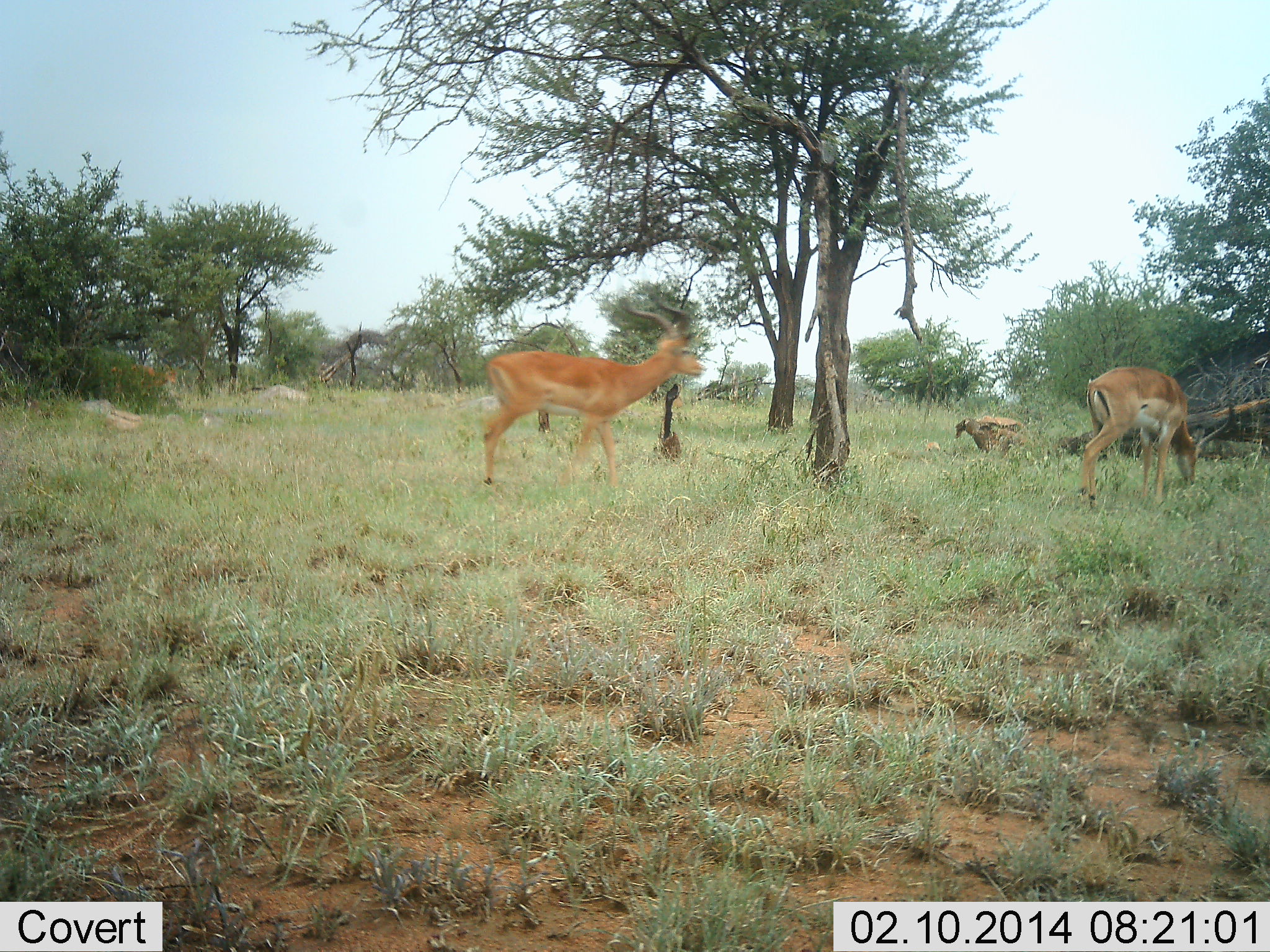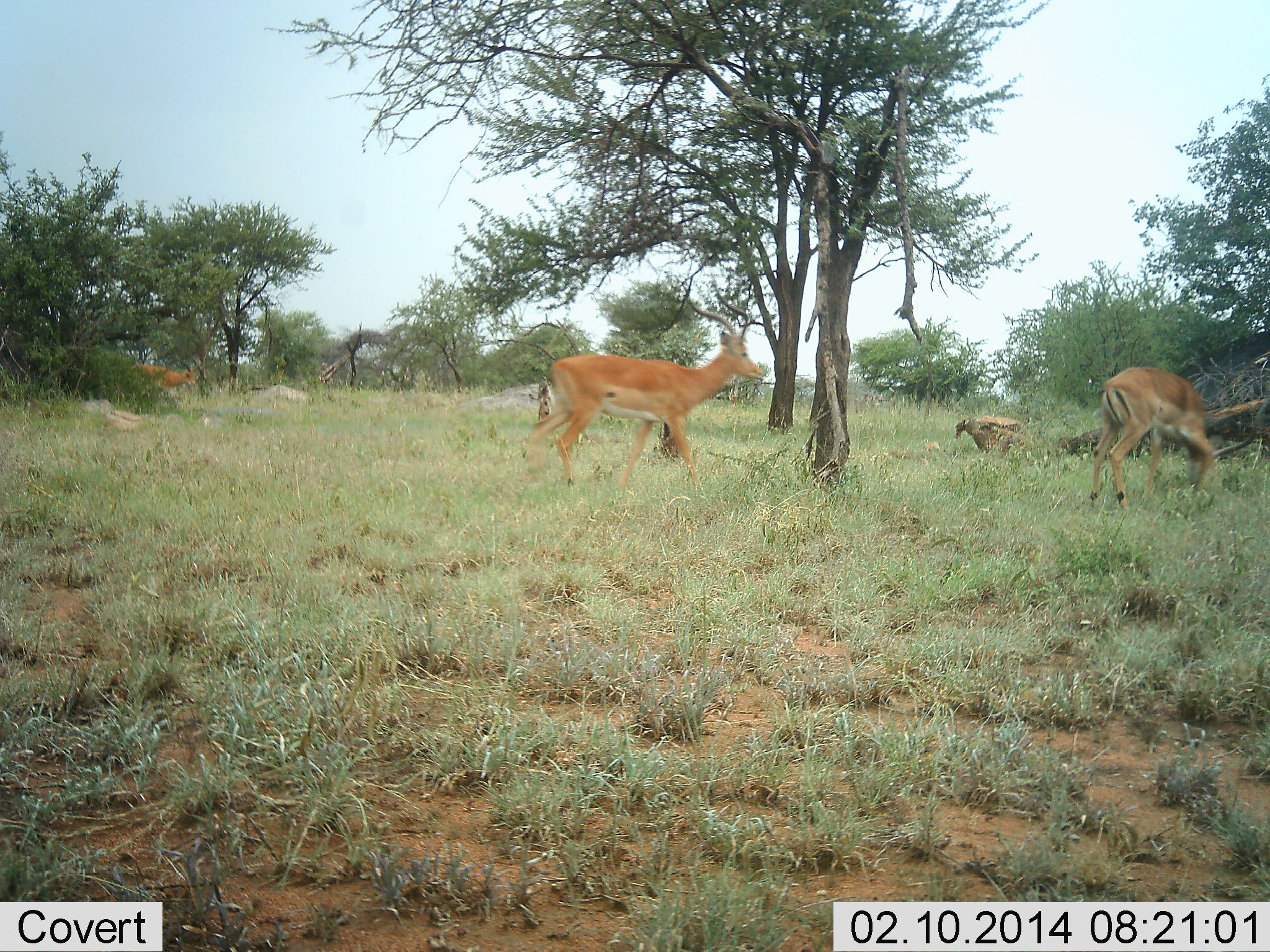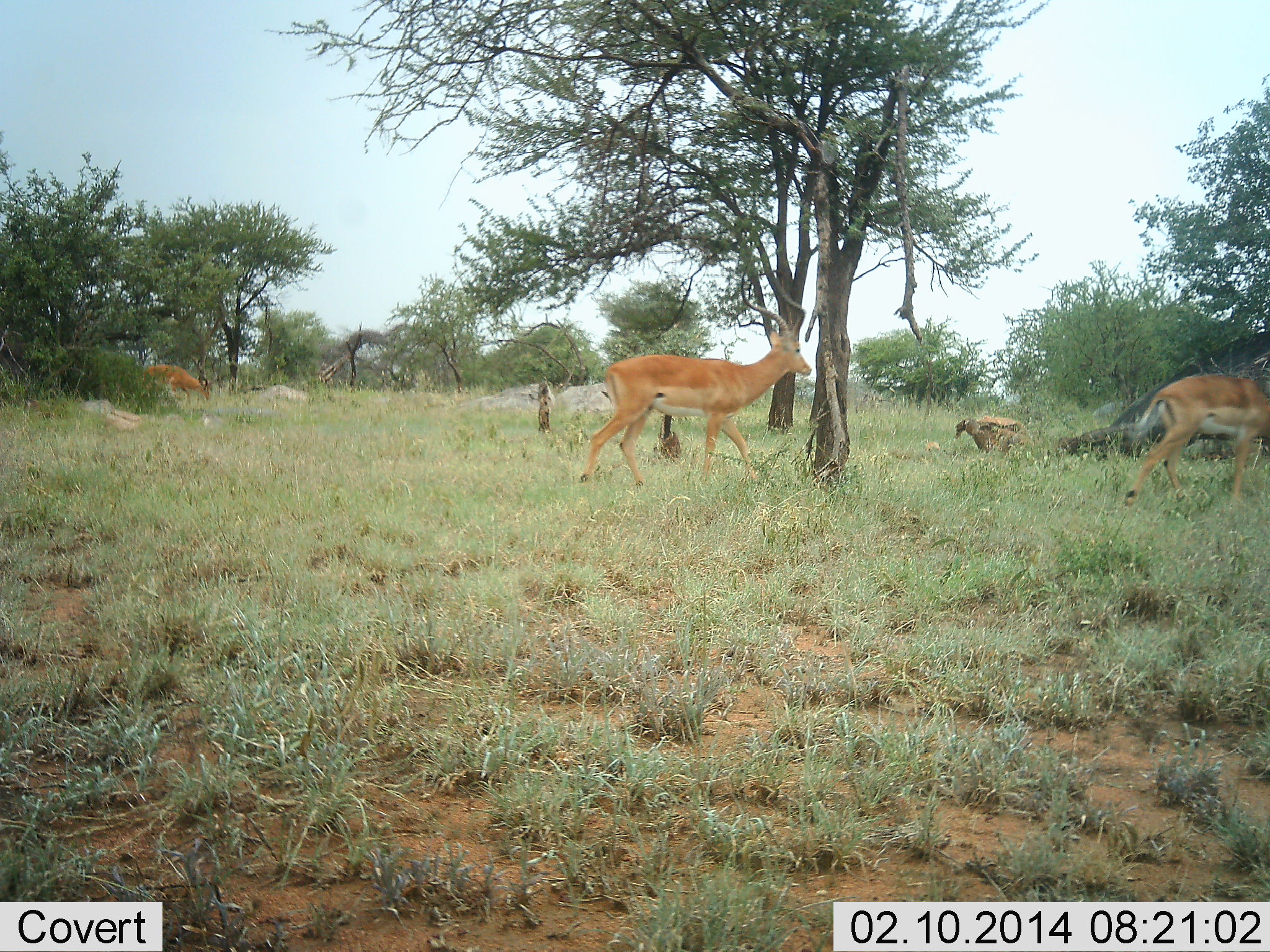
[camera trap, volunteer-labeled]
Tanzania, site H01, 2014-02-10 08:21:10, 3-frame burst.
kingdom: Animalia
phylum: Chordata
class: Mammalia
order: Artiodactyla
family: Bovidae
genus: Aepyceros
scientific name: Aepyceros melampus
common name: impala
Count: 3.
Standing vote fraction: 0%.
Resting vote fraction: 0%.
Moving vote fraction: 100%.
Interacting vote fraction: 0%.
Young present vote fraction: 0%.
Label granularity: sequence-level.